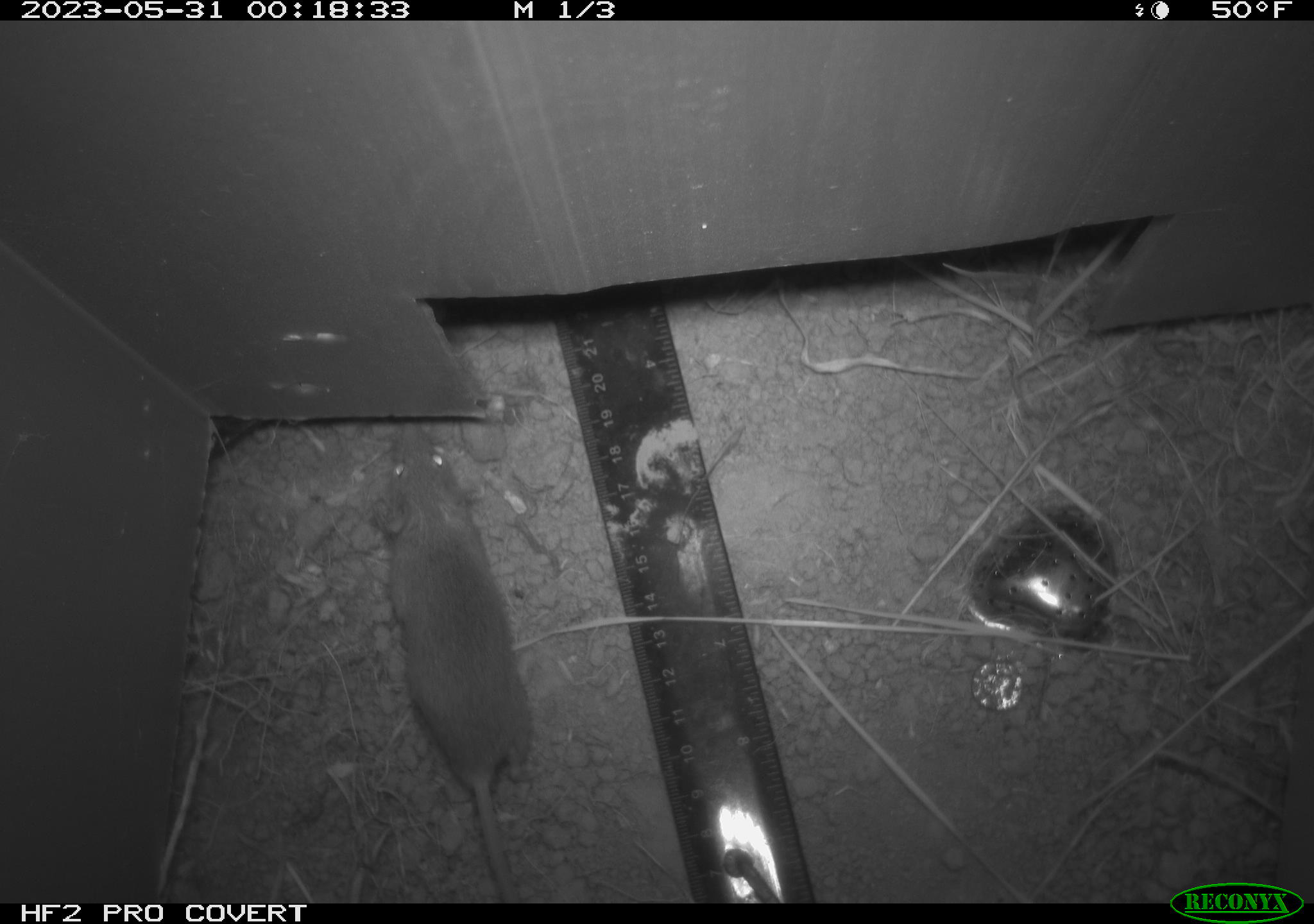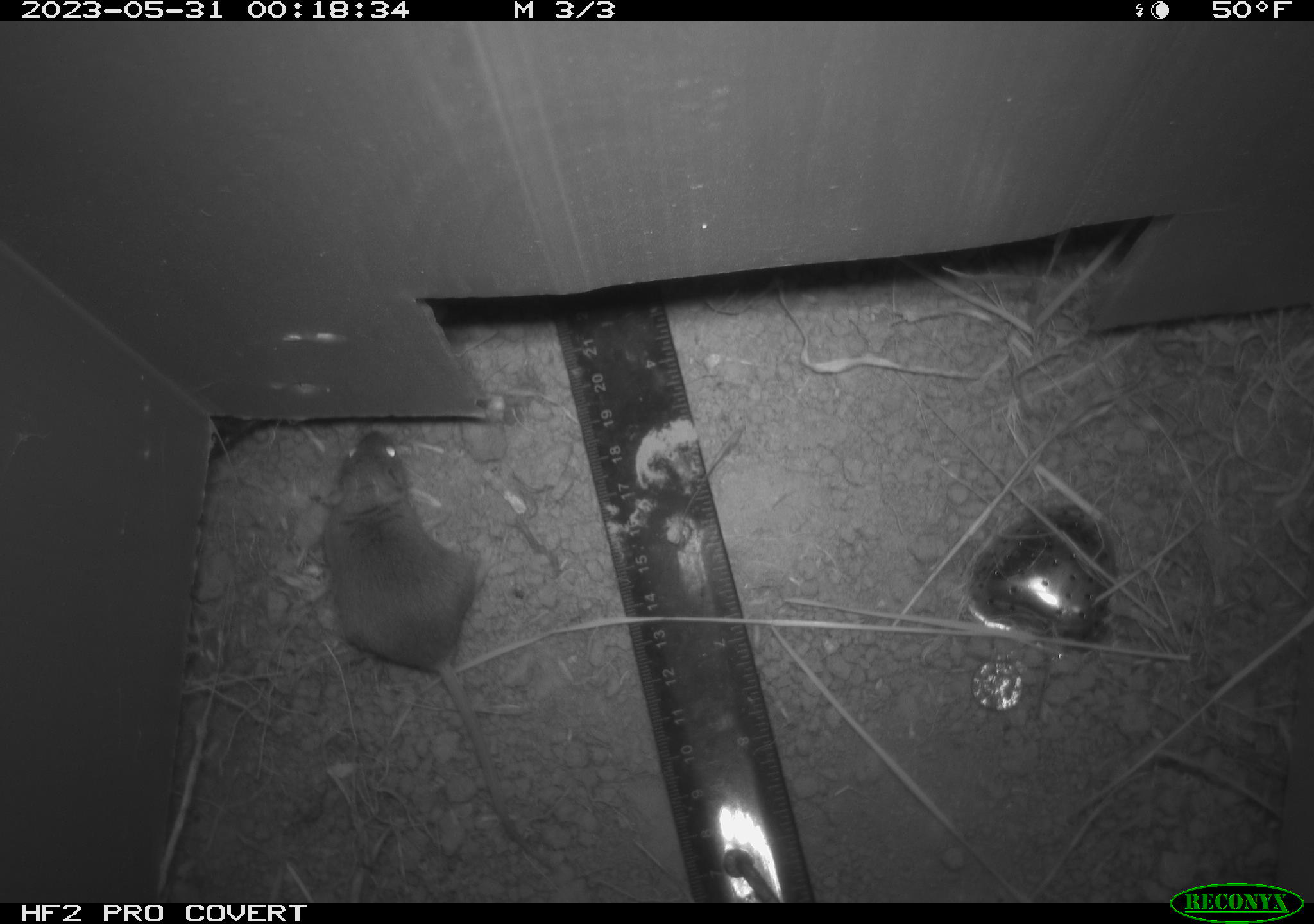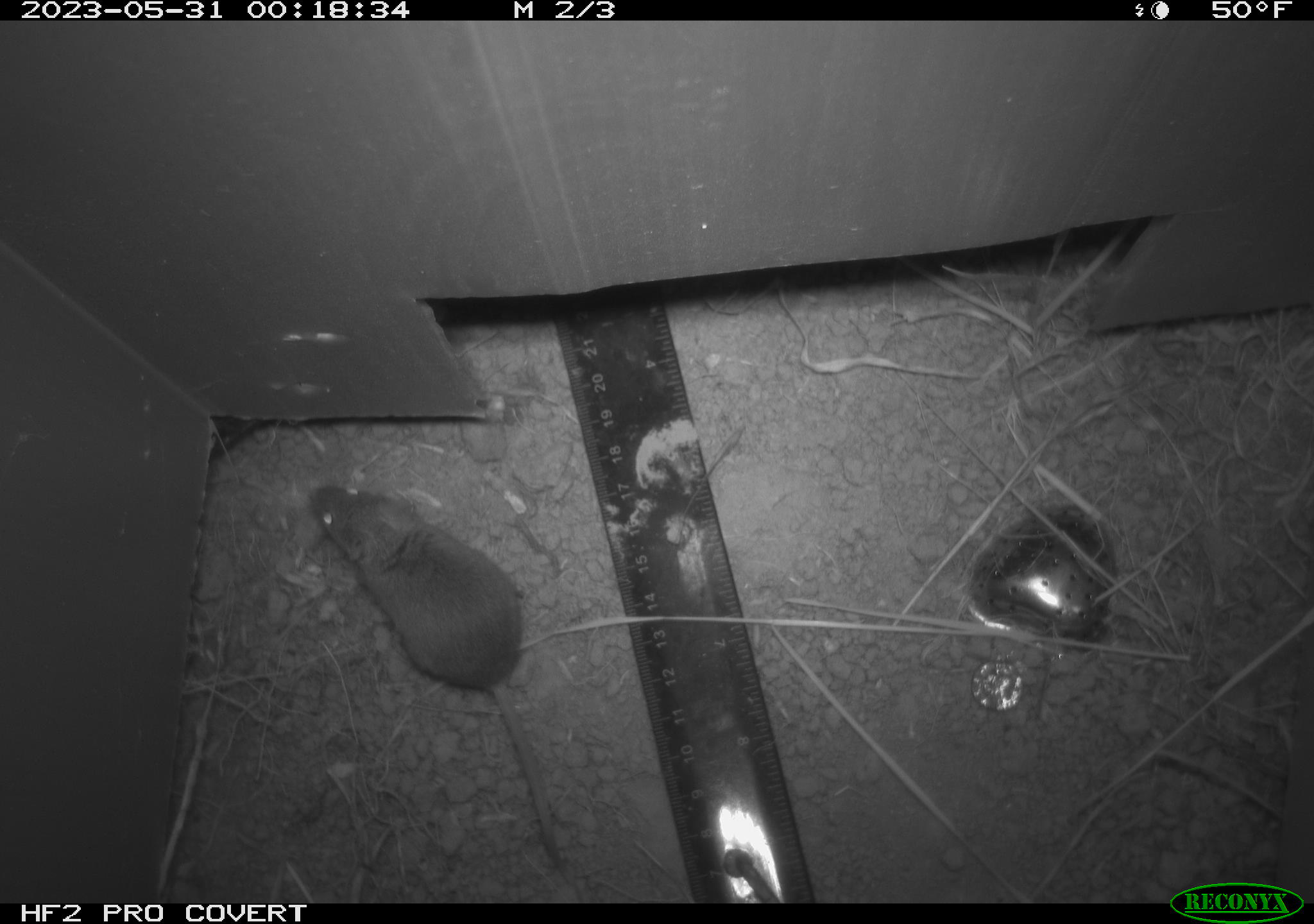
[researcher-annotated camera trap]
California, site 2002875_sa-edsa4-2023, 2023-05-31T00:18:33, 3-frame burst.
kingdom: Animalia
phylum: Chordata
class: Mammalia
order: Rodentia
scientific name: Rodentia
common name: mouse species